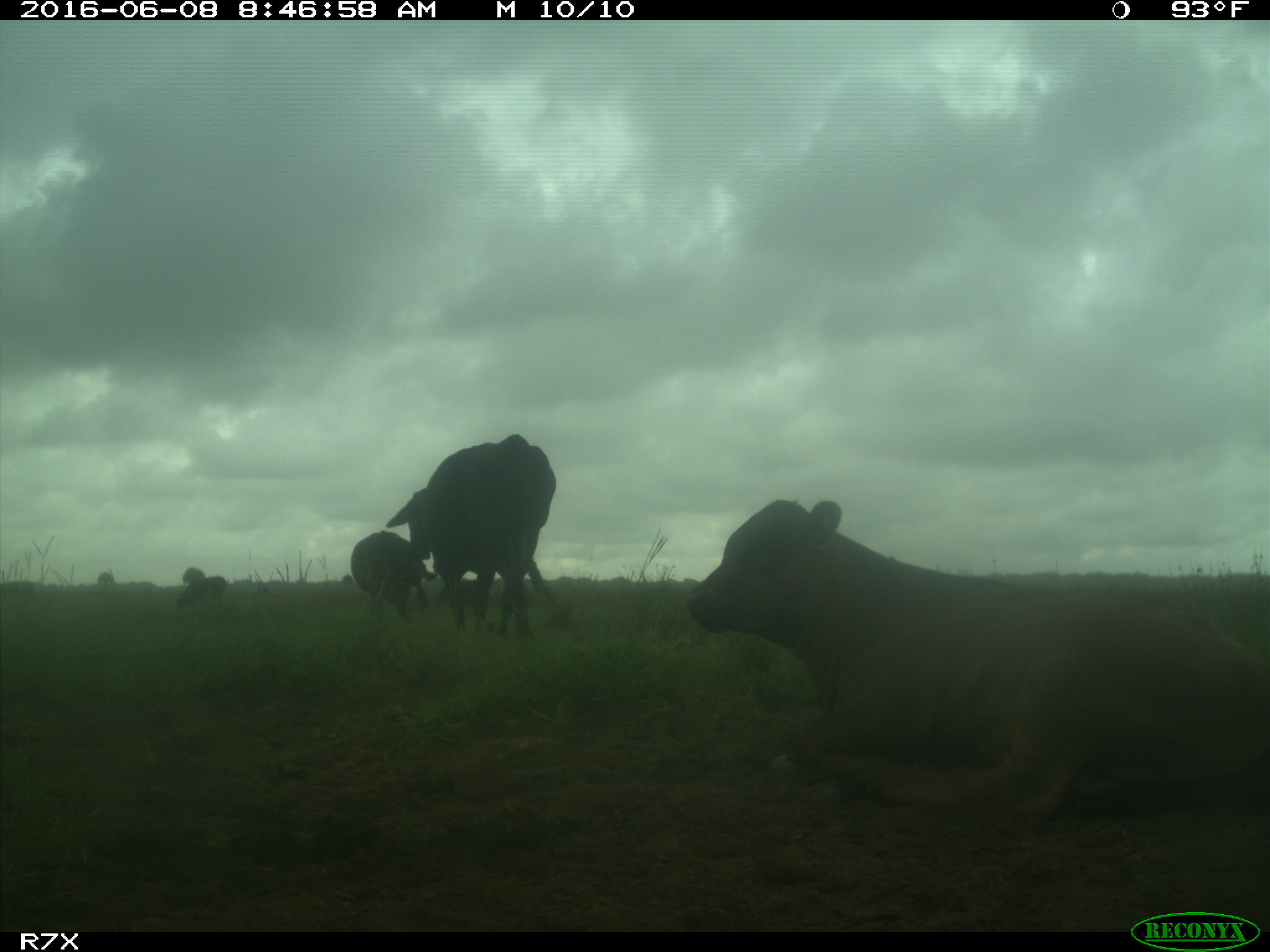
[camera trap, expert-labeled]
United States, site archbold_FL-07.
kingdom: Animalia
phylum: Chordata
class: Mammalia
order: Artiodactyla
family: Bovidae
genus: Bos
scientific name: Bos taurus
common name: domestic cow